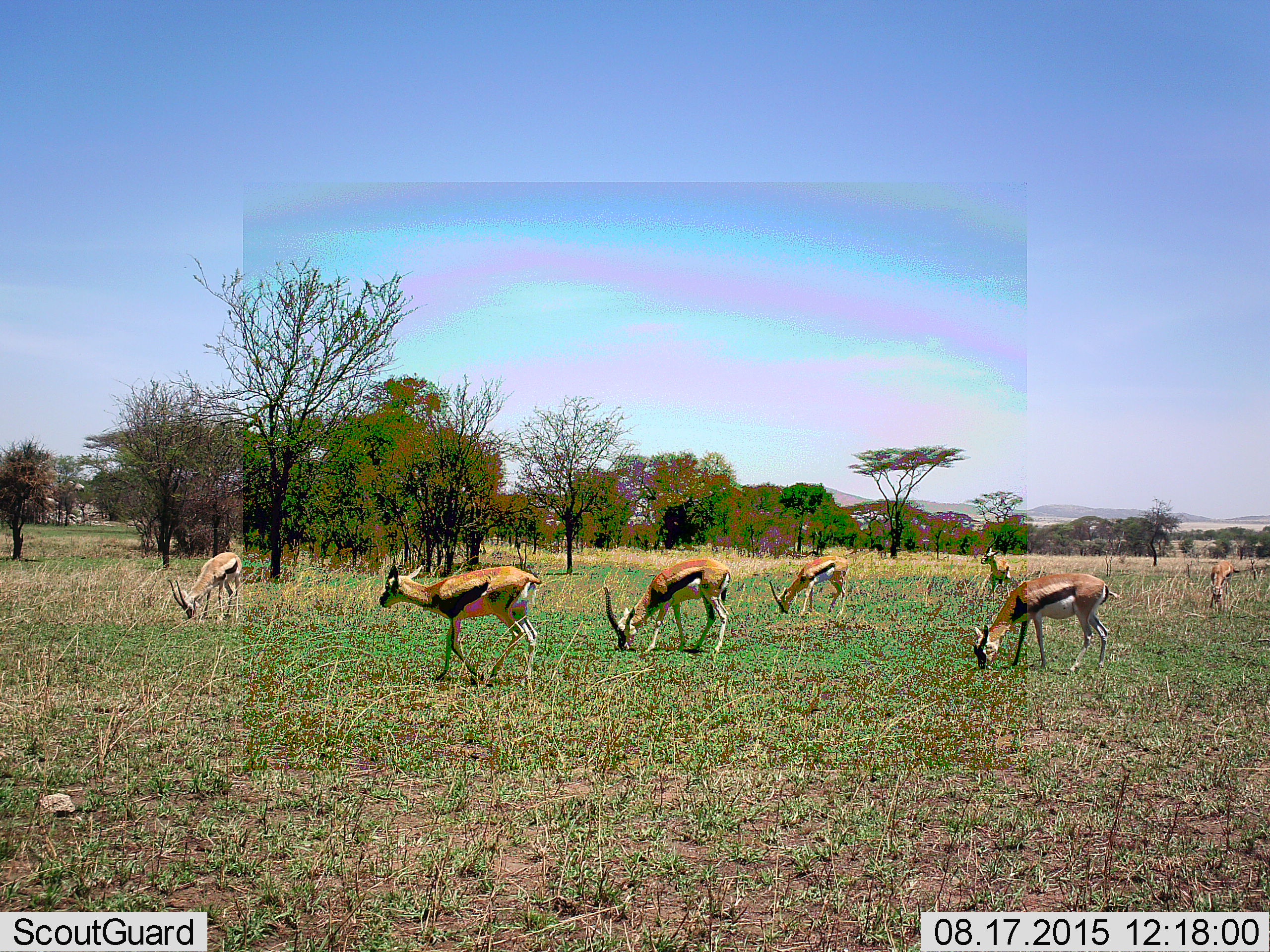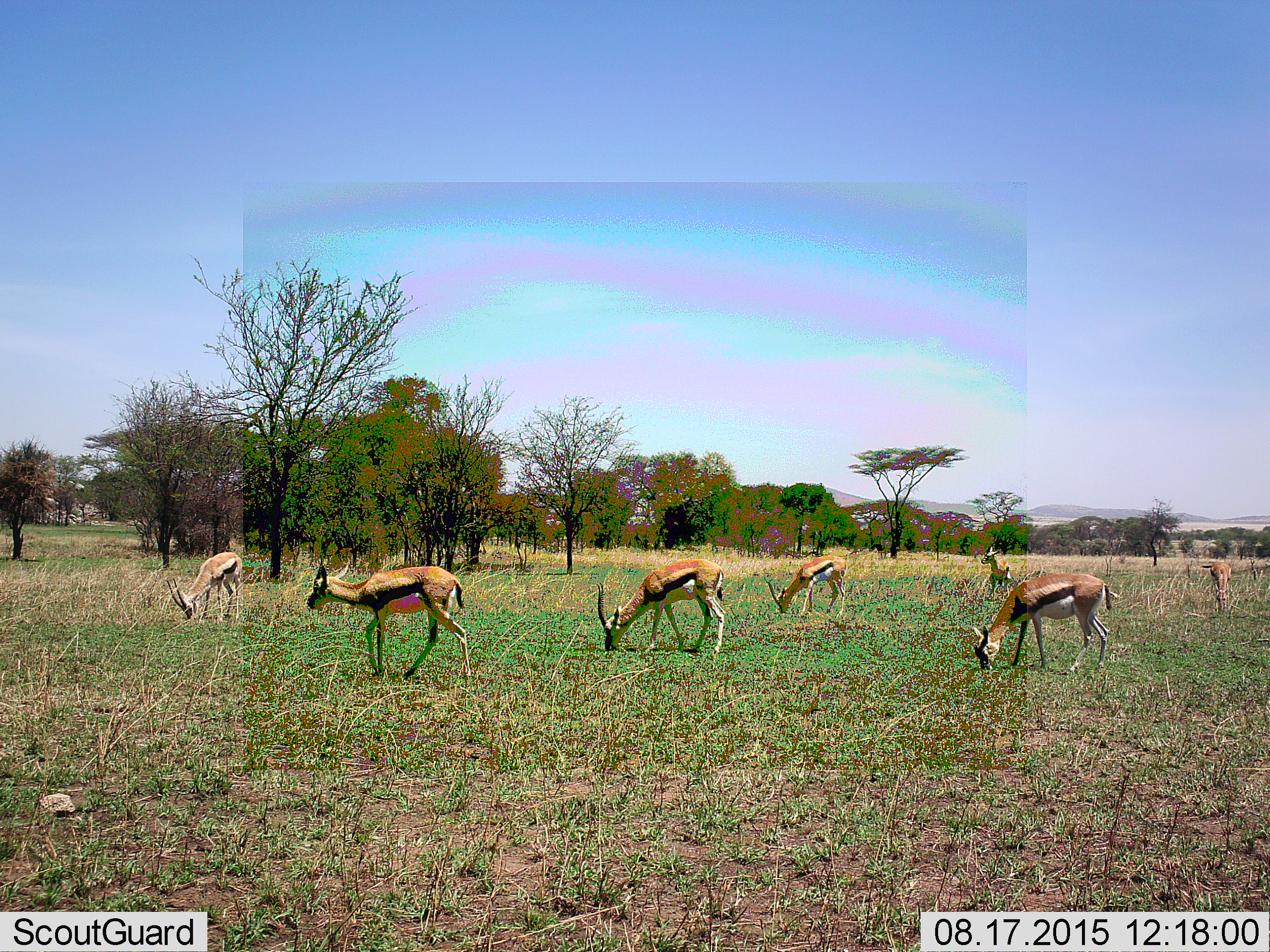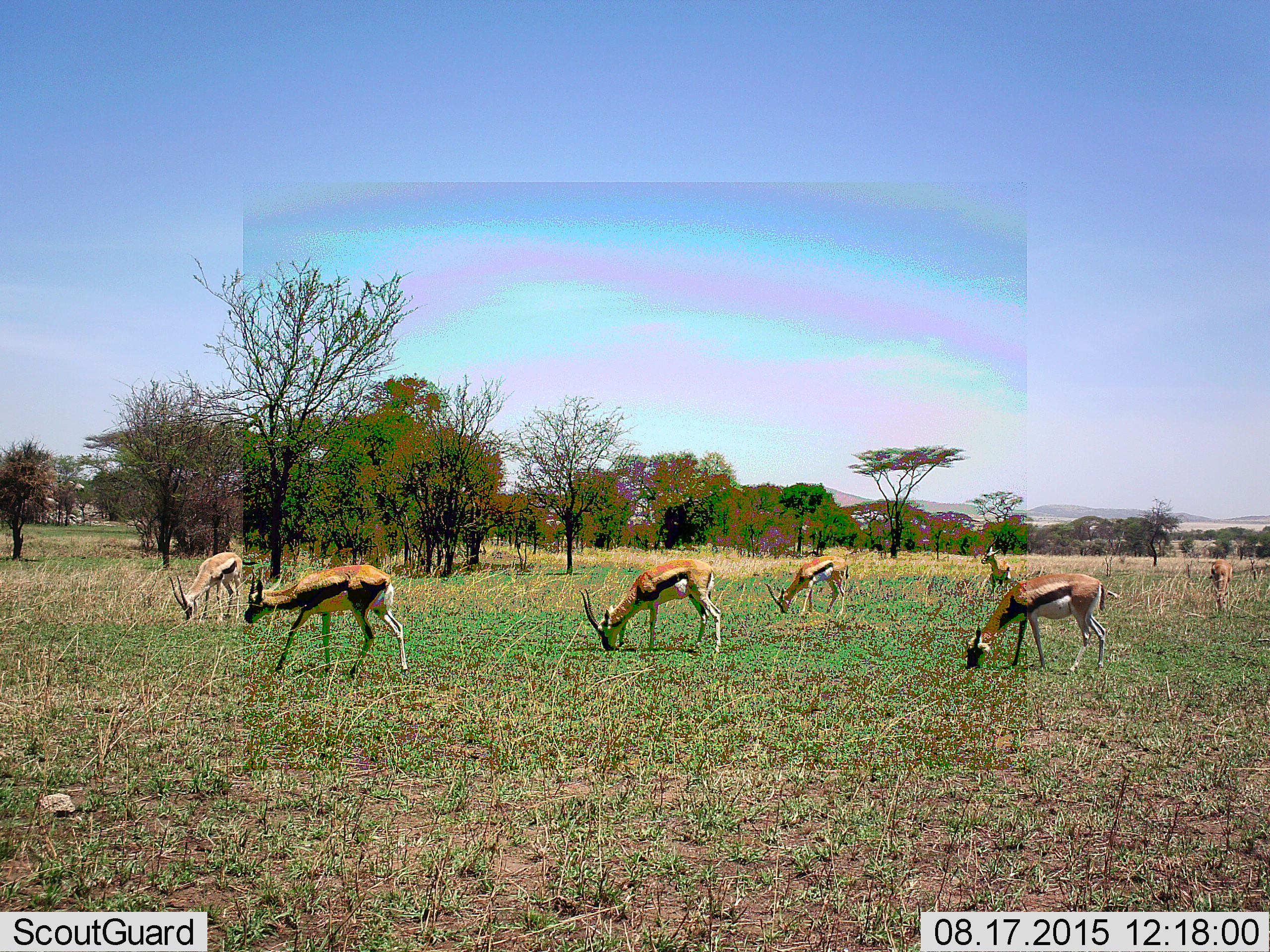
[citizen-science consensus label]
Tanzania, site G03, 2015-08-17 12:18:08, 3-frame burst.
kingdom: Animalia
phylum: Chordata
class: Mammalia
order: Artiodactyla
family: Bovidae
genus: Eudorcas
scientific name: Eudorcas thomsonii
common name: thomson's gazelle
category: gazellethomsons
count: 7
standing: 61%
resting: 0%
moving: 67%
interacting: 6%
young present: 6%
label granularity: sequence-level